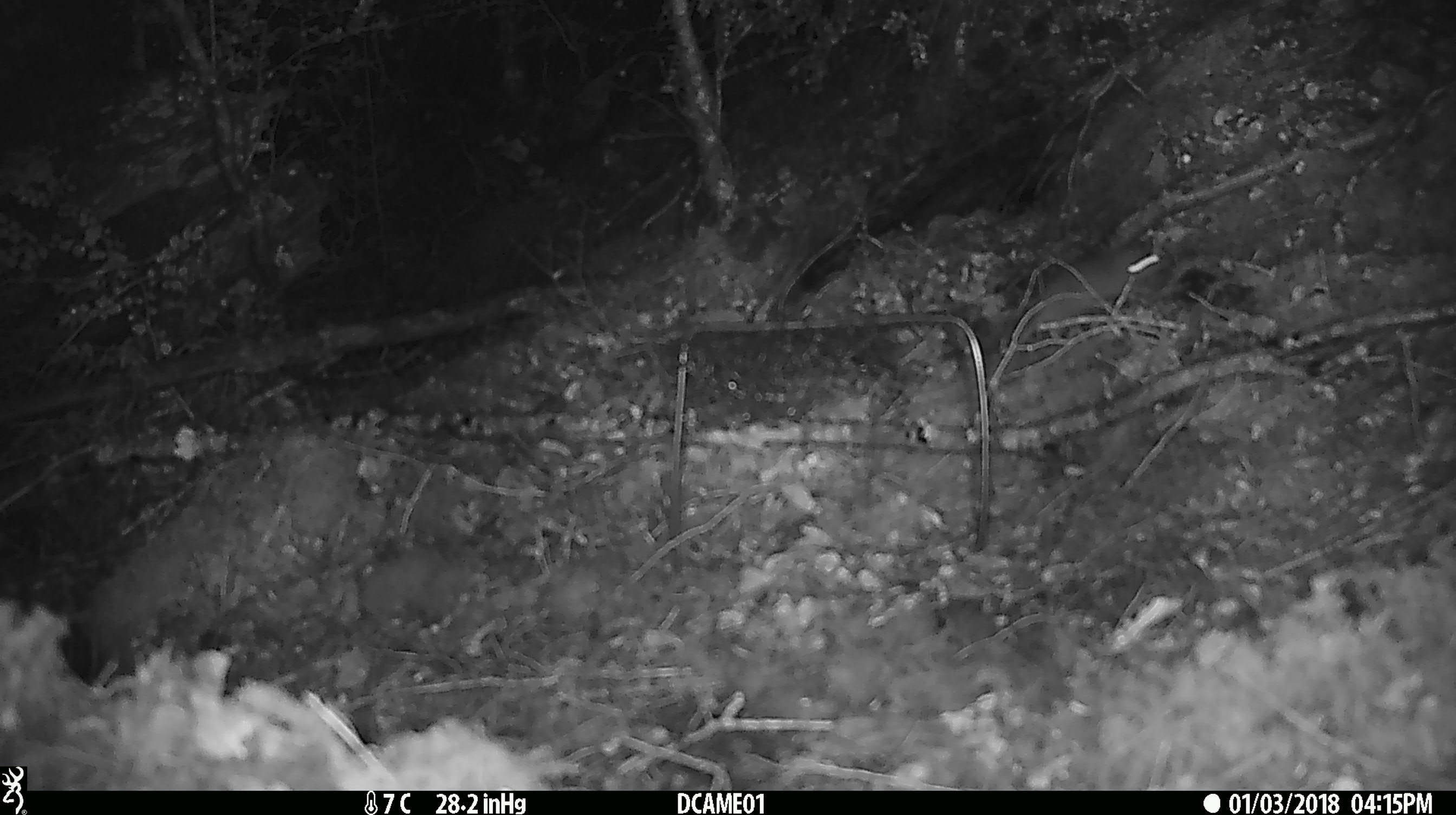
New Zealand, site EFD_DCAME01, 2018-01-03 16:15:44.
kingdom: Animalia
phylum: Chordata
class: Mammalia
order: Rodentia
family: Muridae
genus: Mus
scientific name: Mus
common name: mouse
Mouse (Mus).